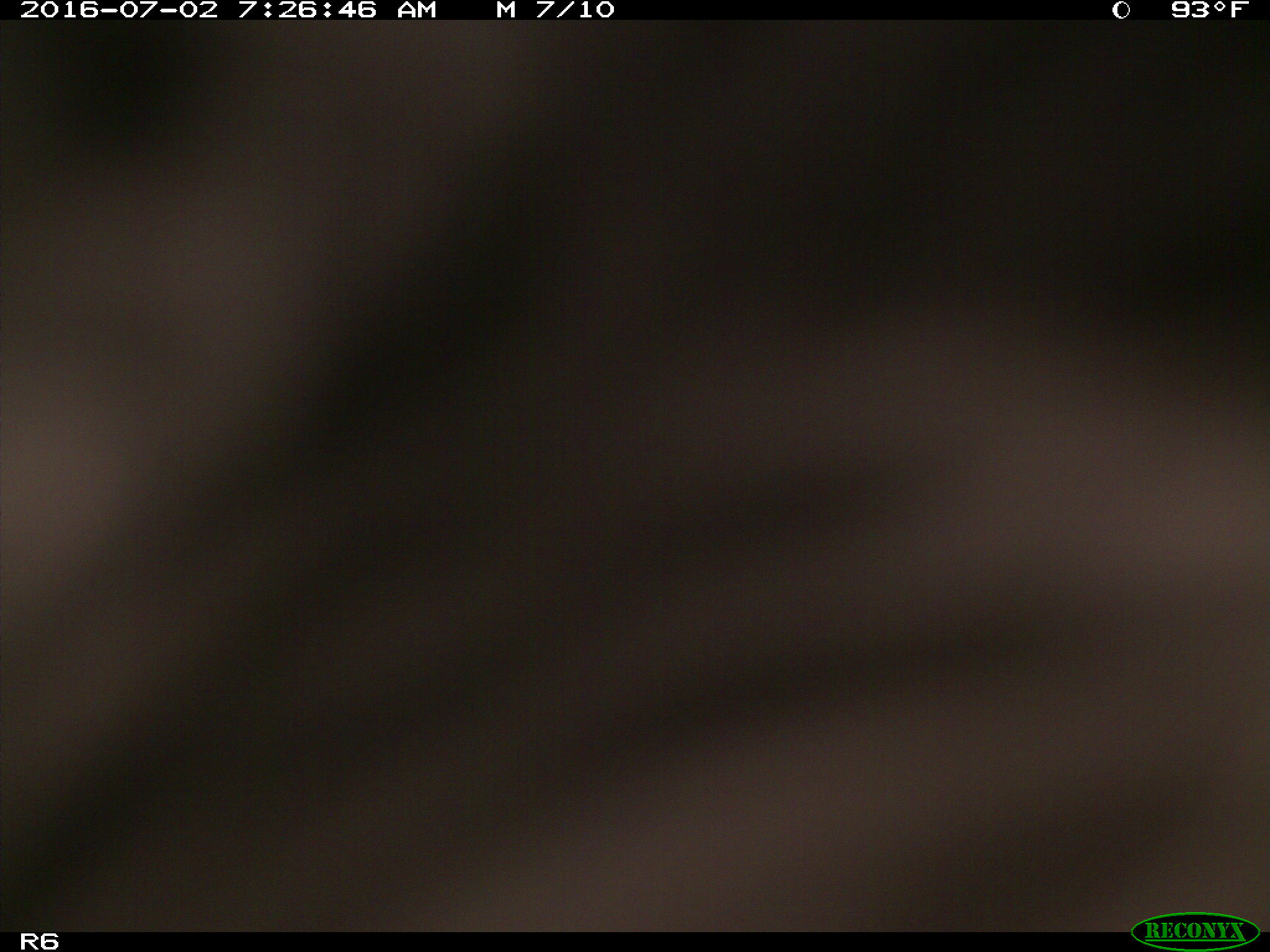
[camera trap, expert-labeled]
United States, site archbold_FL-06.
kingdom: Animalia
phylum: Chordata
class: Mammalia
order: Artiodactyla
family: Bovidae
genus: Bos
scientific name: Bos taurus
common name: domestic cow